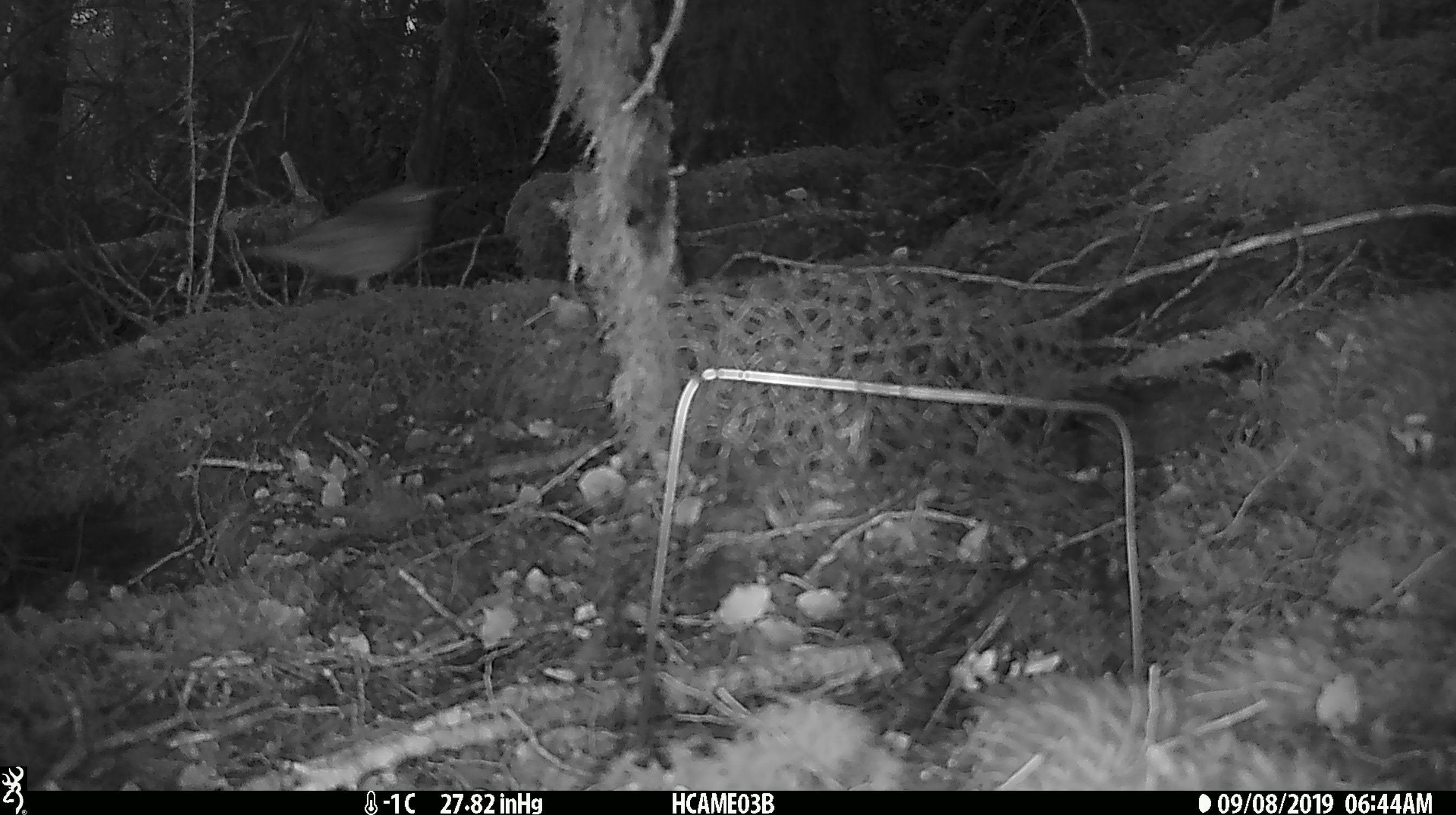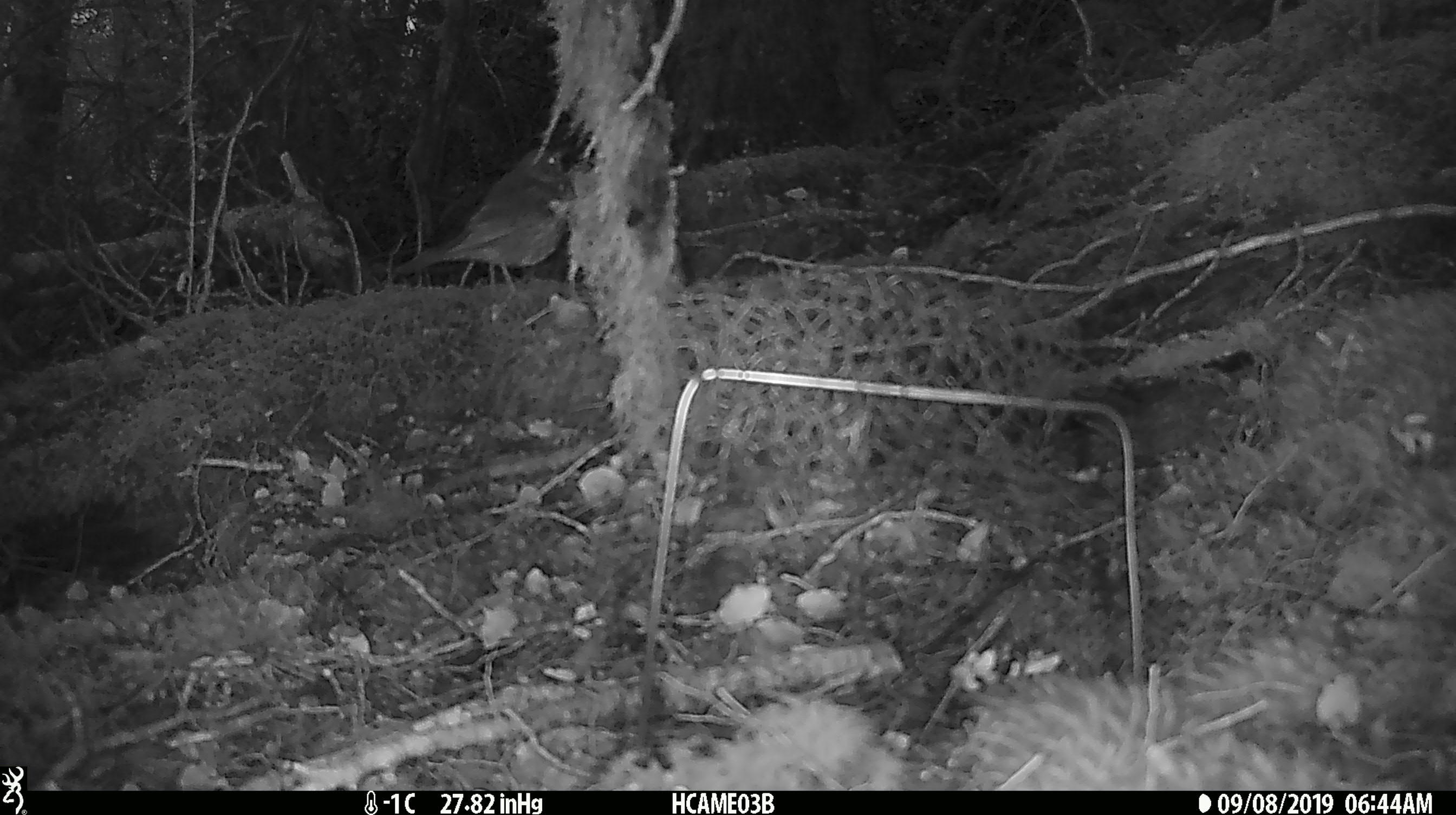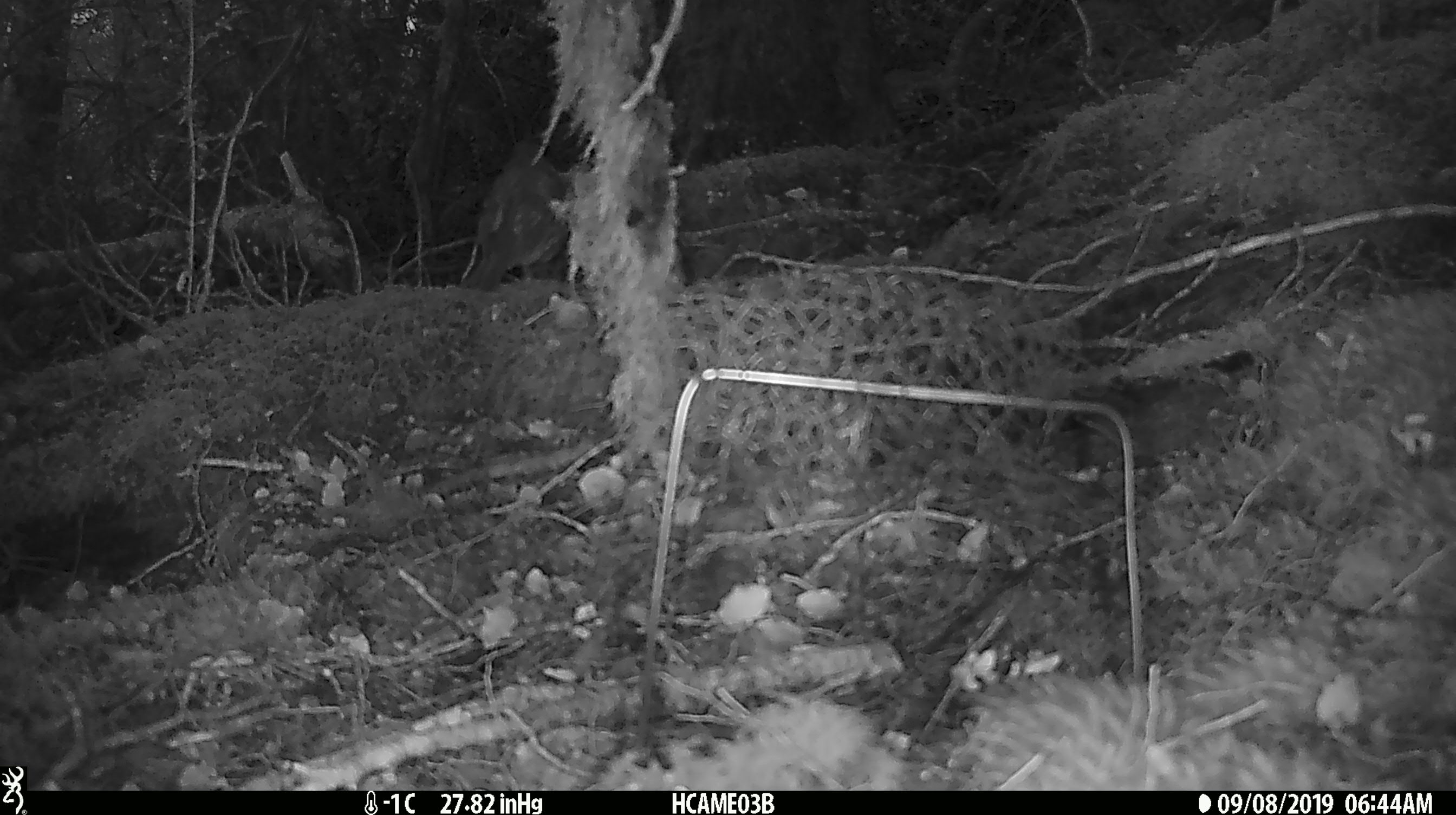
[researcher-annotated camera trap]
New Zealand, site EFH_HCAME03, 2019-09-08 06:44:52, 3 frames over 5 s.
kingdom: Animalia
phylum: Chordata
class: Aves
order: Passeriformes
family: Turdidae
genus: Turdus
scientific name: Turdus philomelos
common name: song thrush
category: thrush